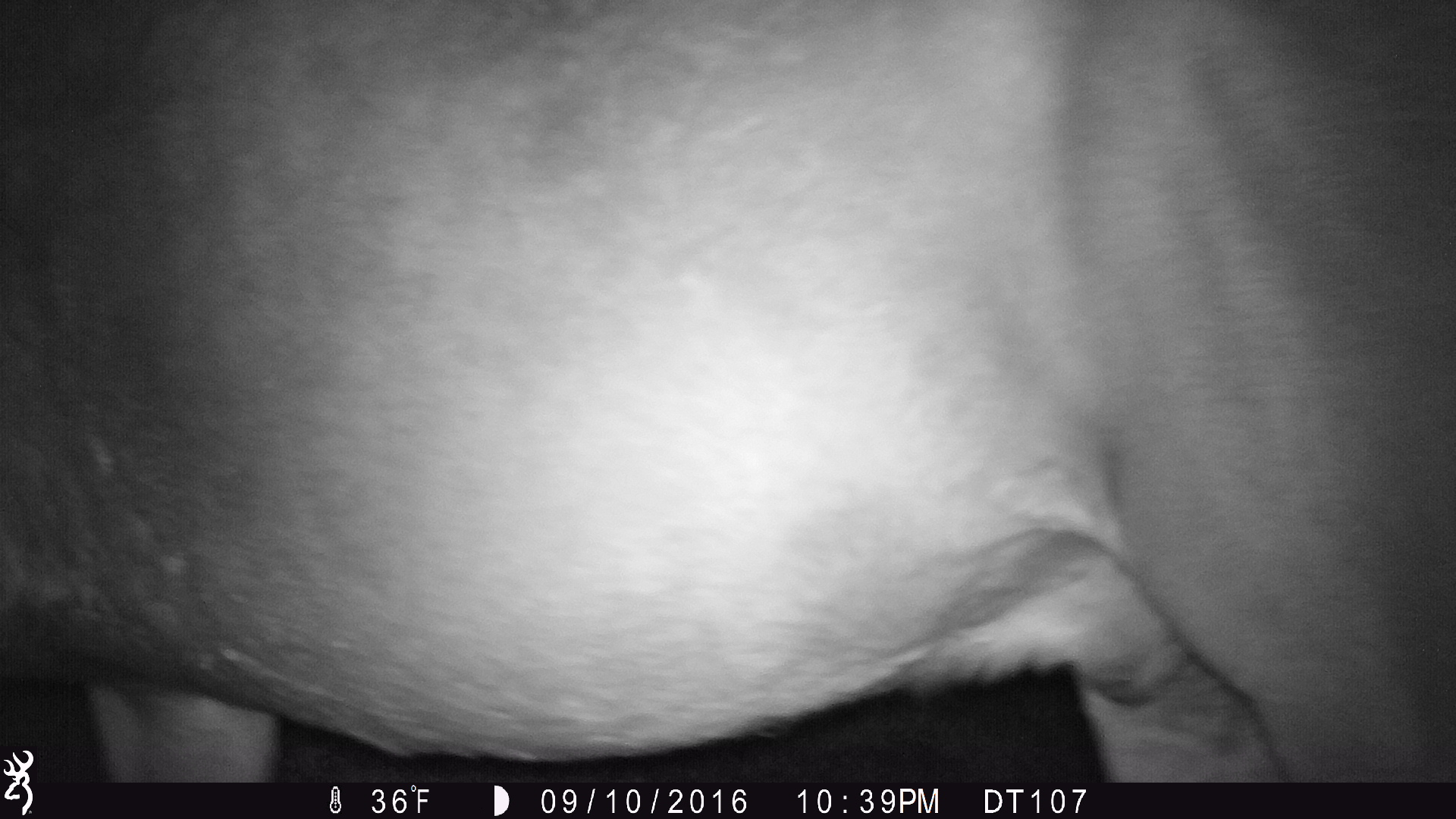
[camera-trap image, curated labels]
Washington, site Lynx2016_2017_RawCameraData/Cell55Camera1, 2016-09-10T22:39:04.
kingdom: Animalia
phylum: Chordata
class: Mammalia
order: Perissodactyla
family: Equidae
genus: Equus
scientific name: Equus caballus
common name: domestic horse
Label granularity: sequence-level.